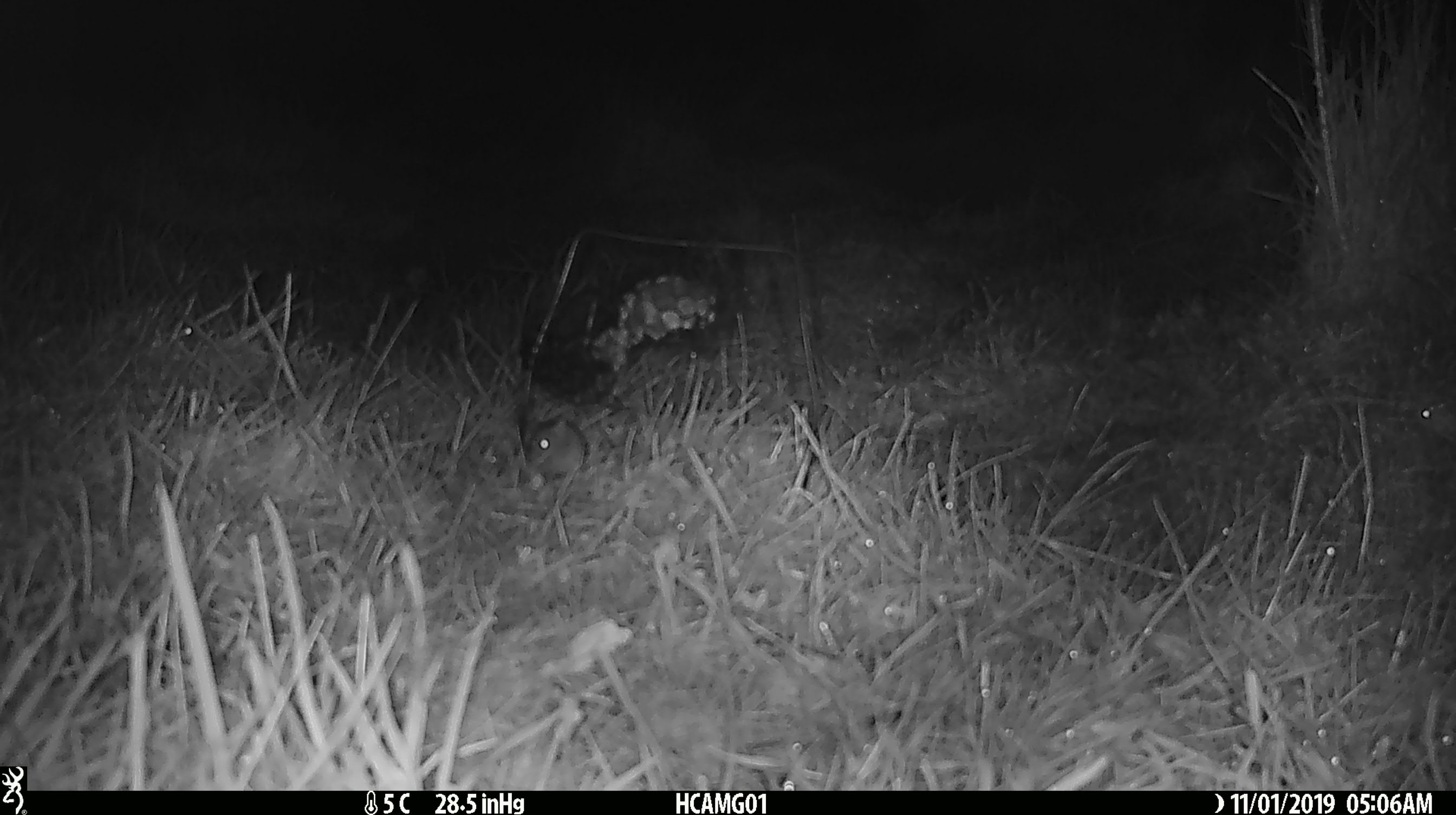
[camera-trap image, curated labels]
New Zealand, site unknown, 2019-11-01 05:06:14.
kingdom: Animalia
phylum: Chordata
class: Mammalia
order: Rodentia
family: Muridae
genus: Mus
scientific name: Mus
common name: mouse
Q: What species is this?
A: Mouse (Mus).